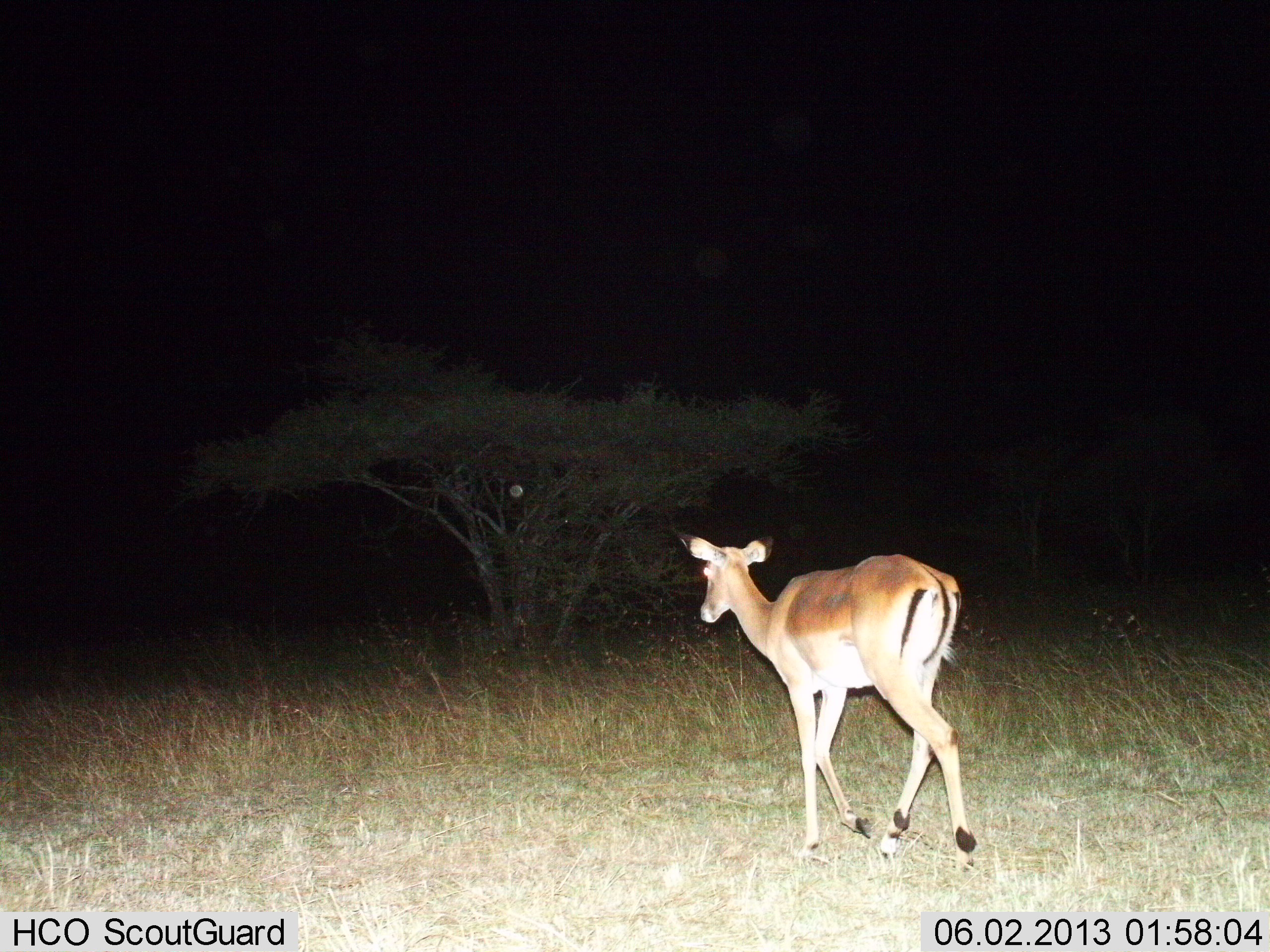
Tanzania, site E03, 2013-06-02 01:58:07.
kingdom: Animalia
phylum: Chordata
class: Mammalia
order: Artiodactyla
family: Bovidae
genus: Aepyceros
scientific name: Aepyceros melampus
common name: impala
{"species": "impala (Aepyceros melampus)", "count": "1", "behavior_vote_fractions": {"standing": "0%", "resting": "0%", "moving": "100%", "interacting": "0%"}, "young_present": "0%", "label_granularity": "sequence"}